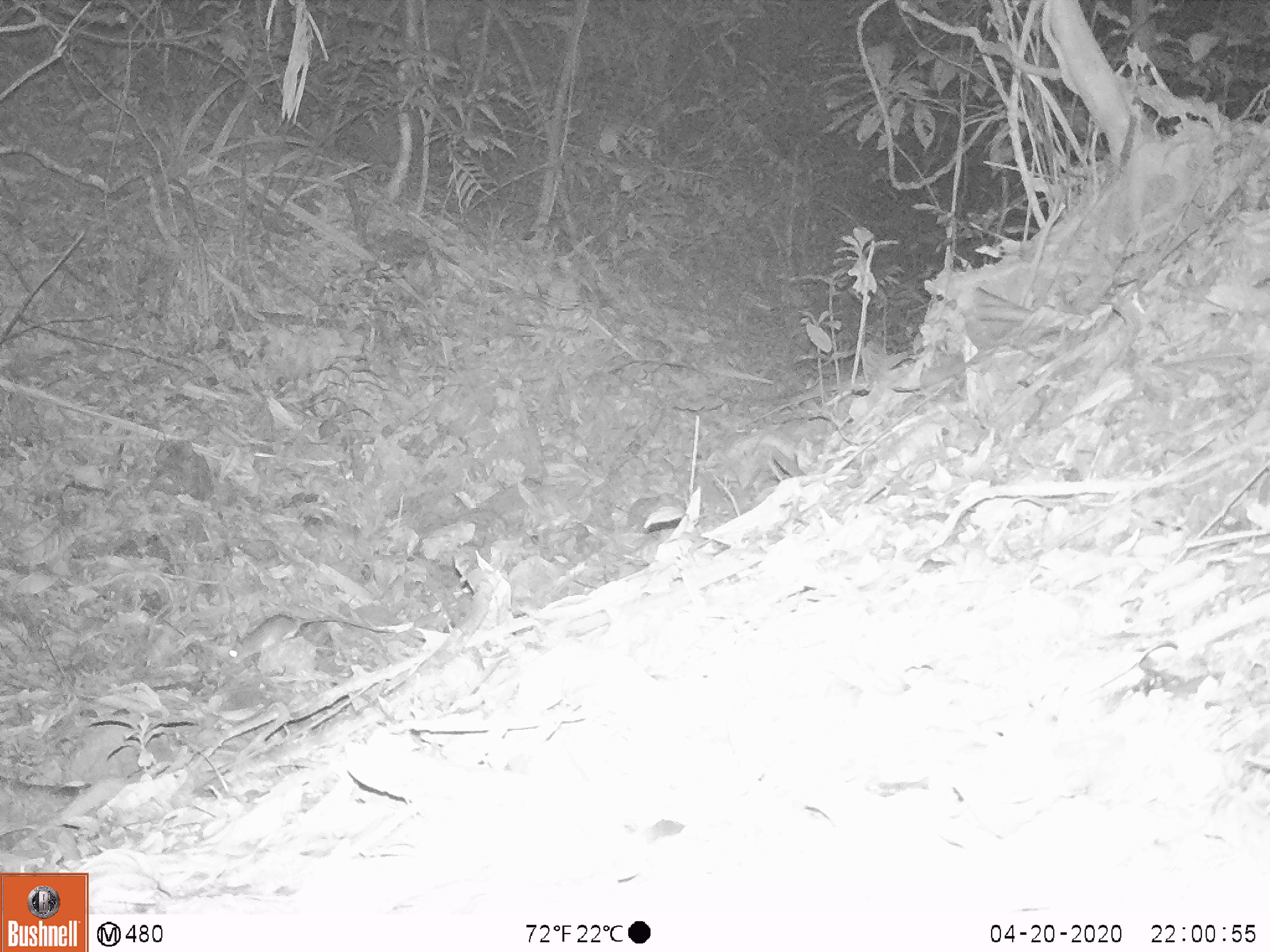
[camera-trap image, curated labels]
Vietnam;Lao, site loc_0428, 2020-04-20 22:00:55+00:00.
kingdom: Animalia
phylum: Chordata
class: Mammalia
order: Rodentia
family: Muridae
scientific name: Muridae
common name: old-world mice and rats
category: unidentified murid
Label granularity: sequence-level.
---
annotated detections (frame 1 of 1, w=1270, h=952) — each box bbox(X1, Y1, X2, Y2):
unidentified murid: bbox(226, 614, 394, 668)